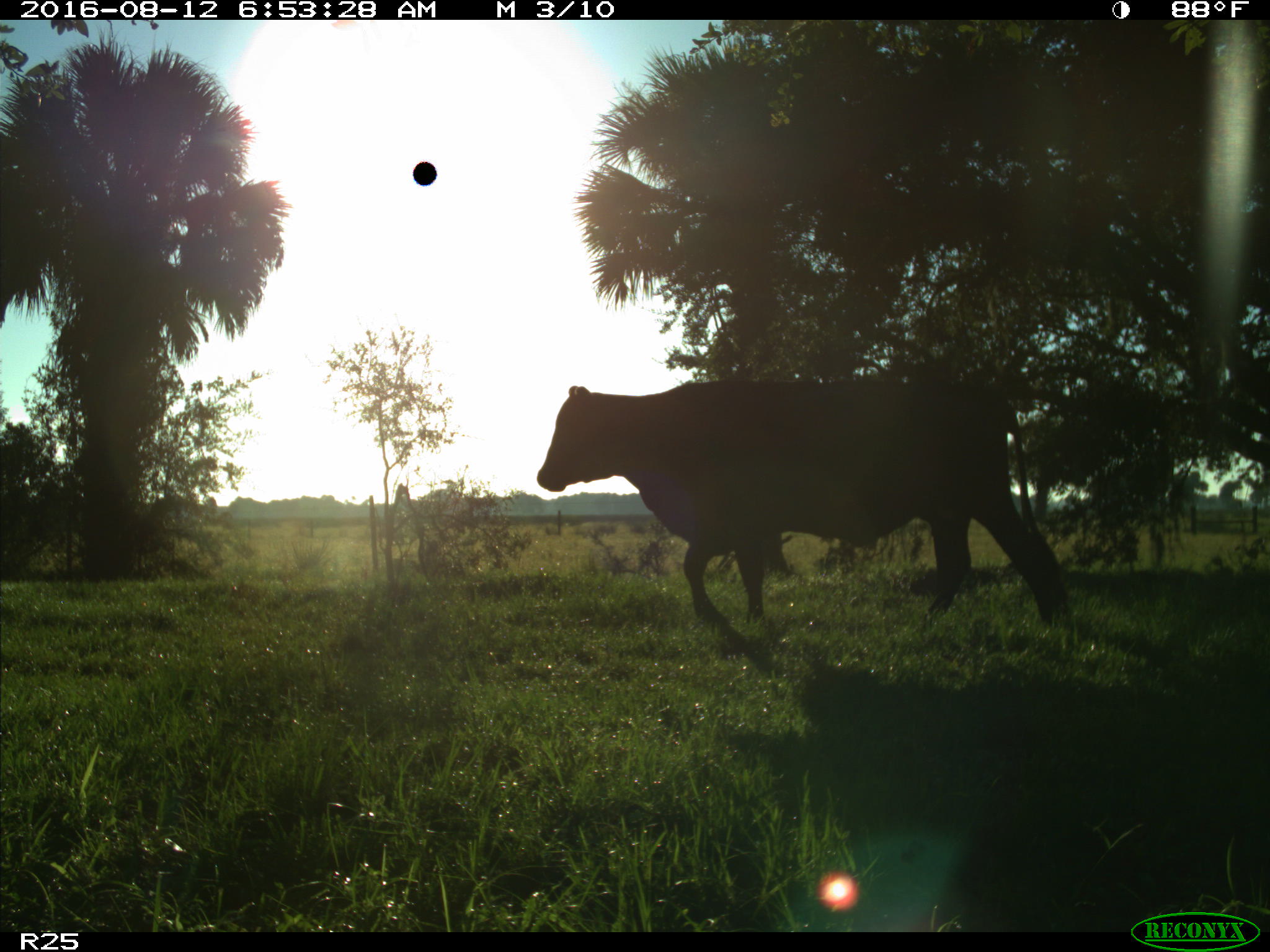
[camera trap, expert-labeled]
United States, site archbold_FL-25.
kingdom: Animalia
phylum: Chordata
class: Mammalia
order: Artiodactyla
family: Bovidae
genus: Bos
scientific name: Bos taurus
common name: domestic cow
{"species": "Bos taurus (domestic cow)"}